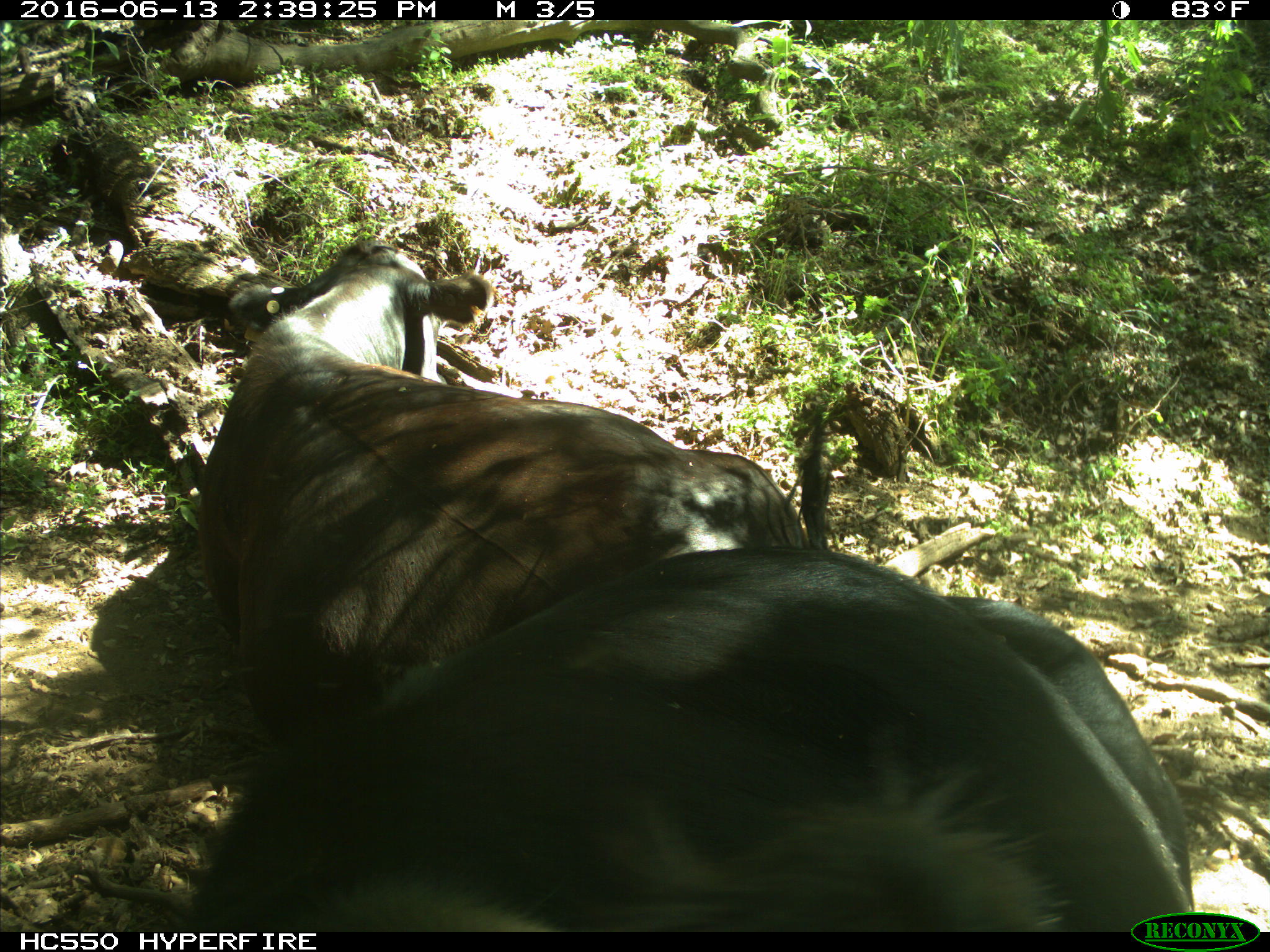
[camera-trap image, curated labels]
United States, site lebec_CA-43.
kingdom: Animalia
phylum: Chordata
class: Mammalia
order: Artiodactyla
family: Bovidae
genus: Bos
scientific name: Bos taurus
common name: domestic cow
Bos taurus (domestic cow).